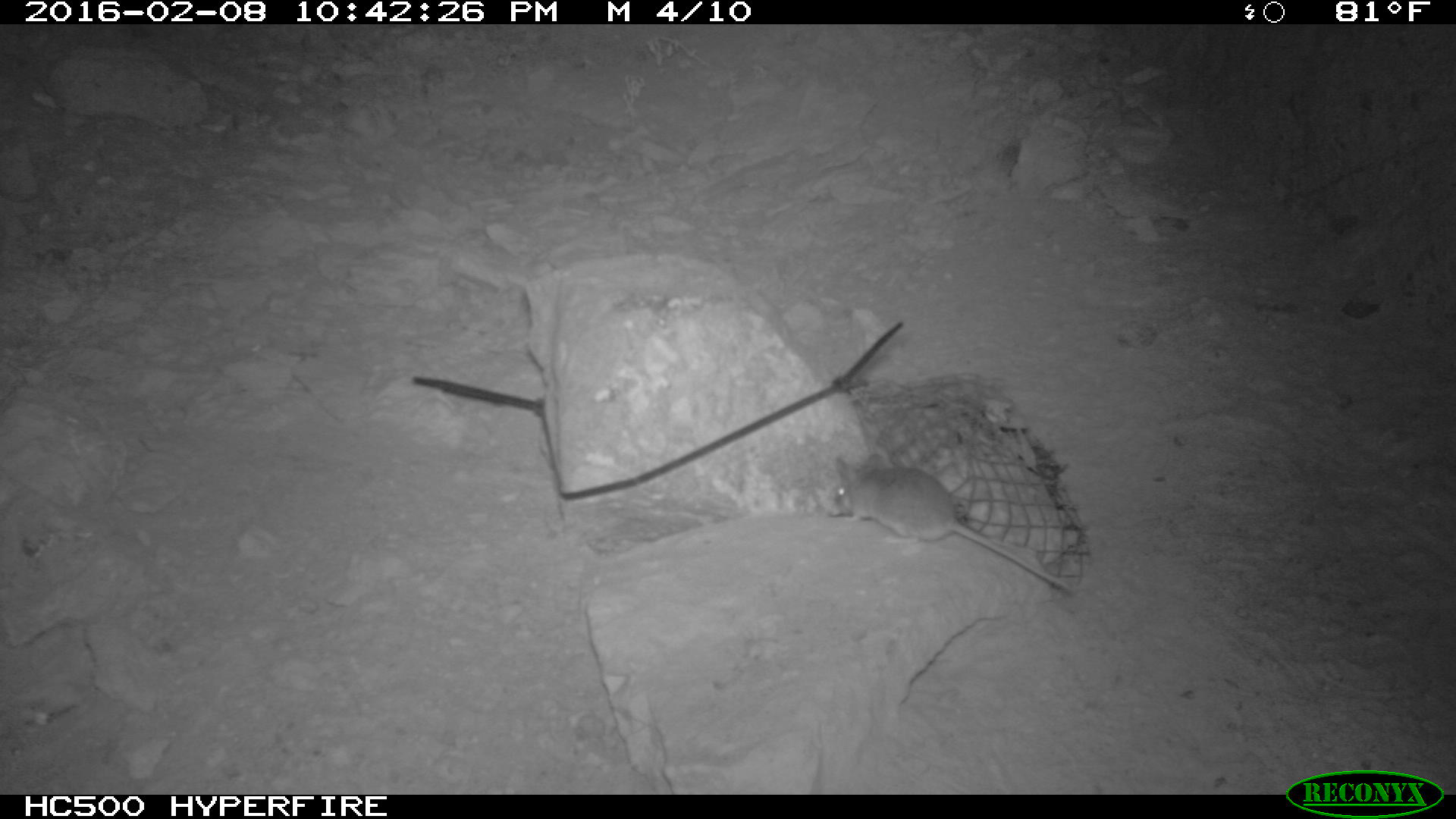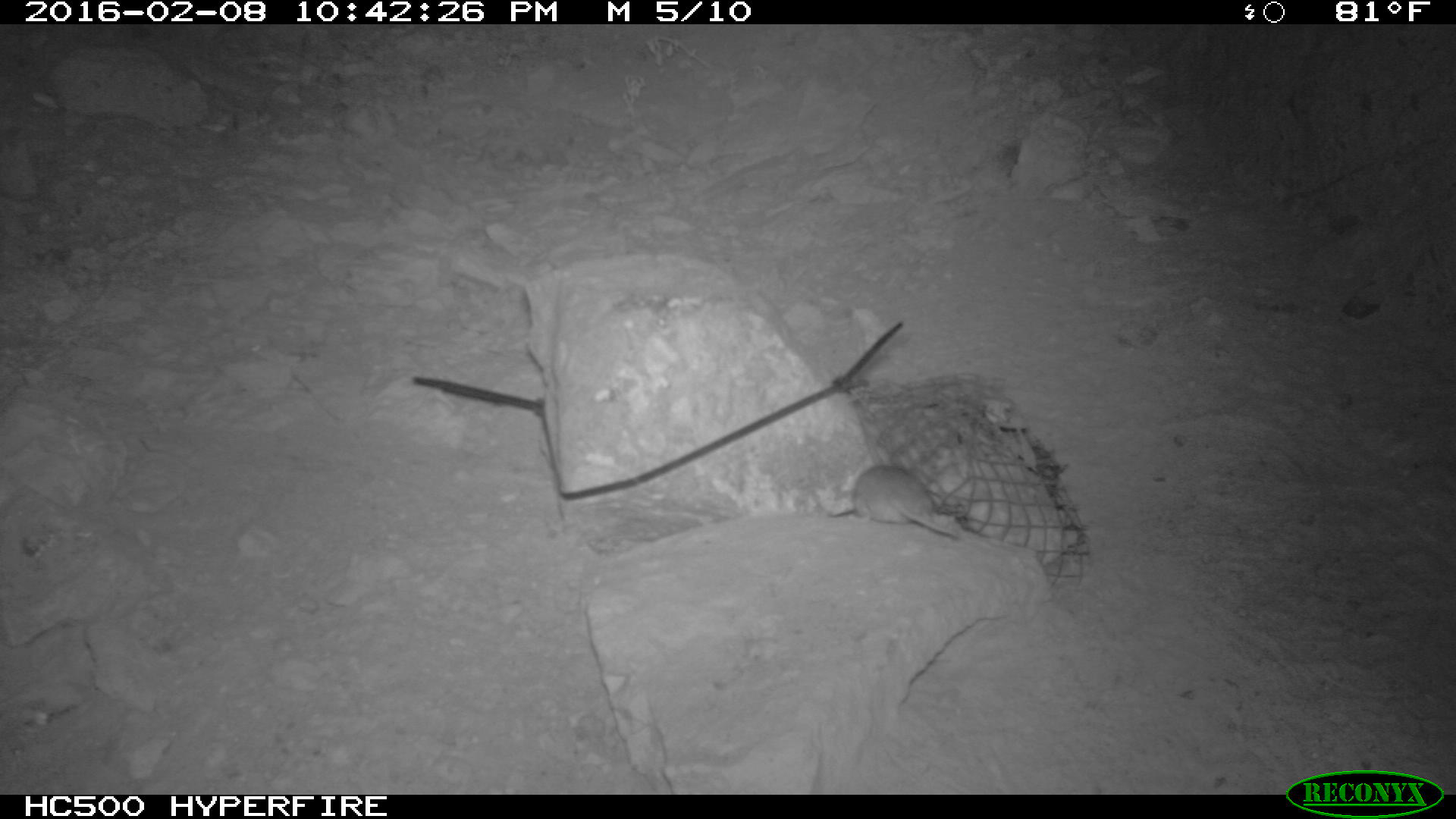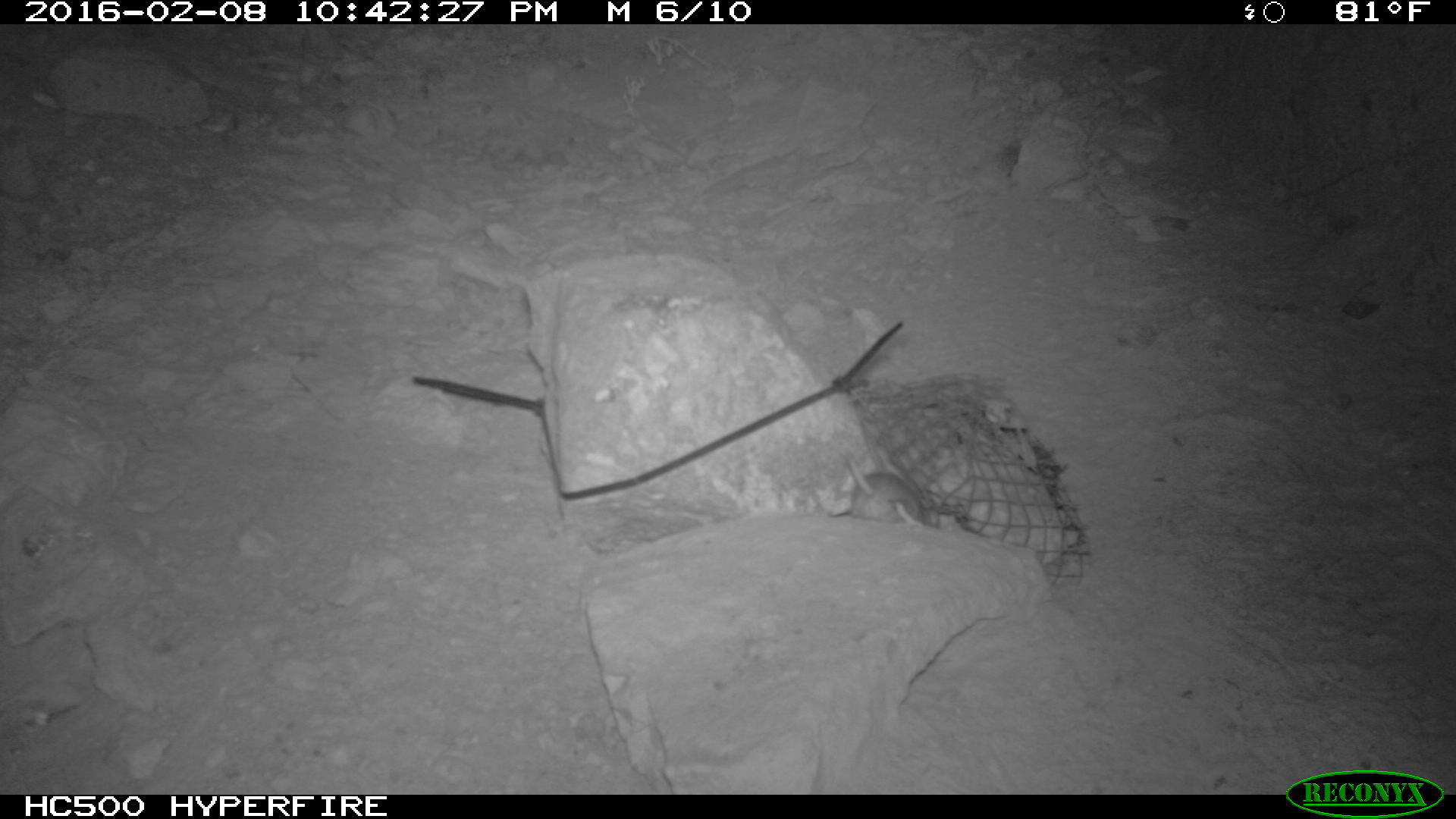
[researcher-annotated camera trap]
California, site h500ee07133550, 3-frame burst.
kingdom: Animalia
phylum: Chordata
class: Mammalia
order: Rodentia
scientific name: Rodentia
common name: rodent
Rodent (Rodentia).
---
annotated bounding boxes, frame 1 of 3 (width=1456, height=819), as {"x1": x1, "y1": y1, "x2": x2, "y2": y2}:
rodent: {"x1": 830, "y1": 450, "x2": 1074, "y2": 596}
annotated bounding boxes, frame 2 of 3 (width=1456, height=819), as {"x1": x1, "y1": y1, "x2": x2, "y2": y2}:
rodent: {"x1": 849, "y1": 462, "x2": 960, "y2": 541}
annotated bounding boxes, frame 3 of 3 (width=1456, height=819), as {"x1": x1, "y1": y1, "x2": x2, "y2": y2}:
rodent: {"x1": 843, "y1": 457, "x2": 924, "y2": 532}